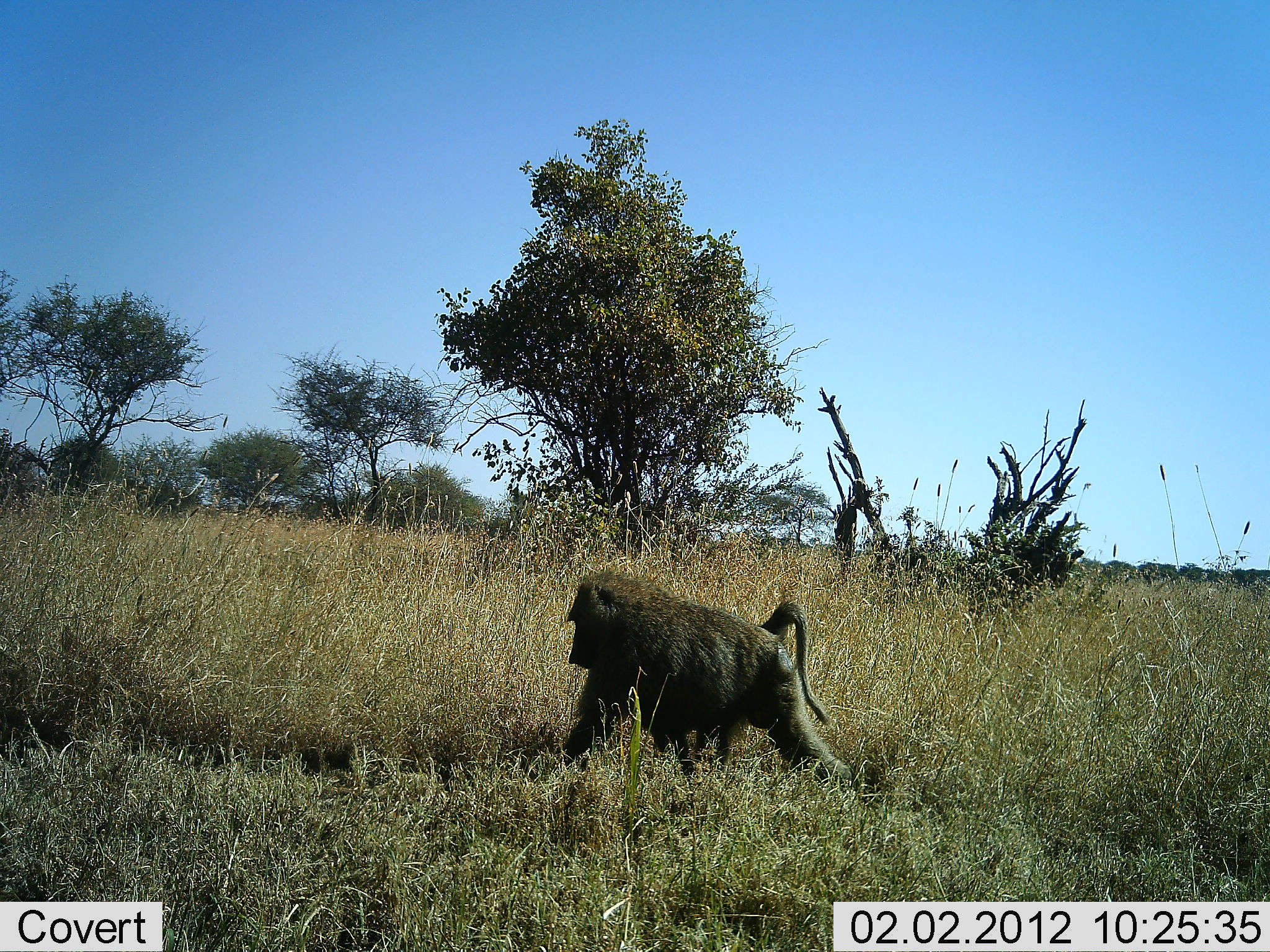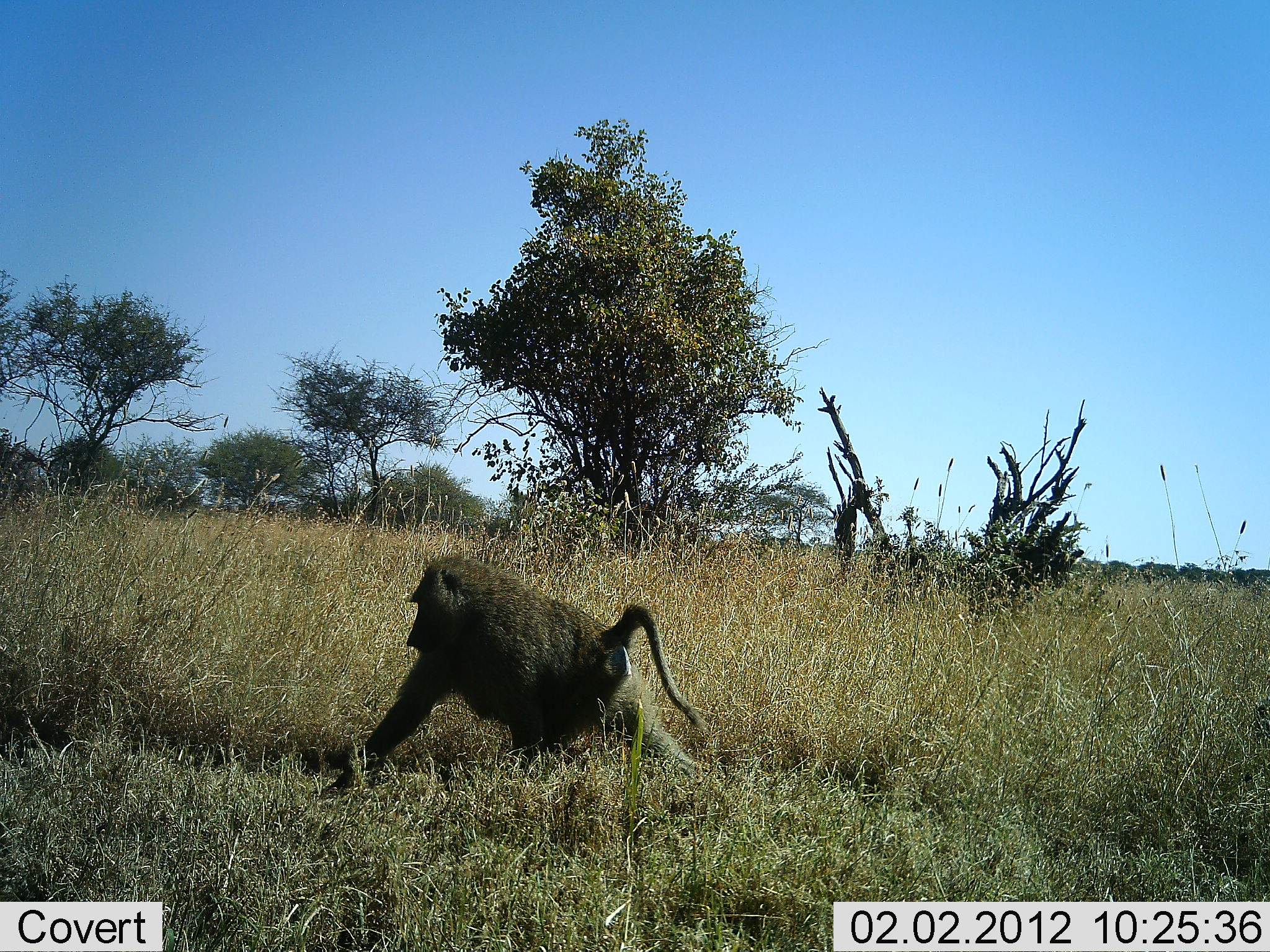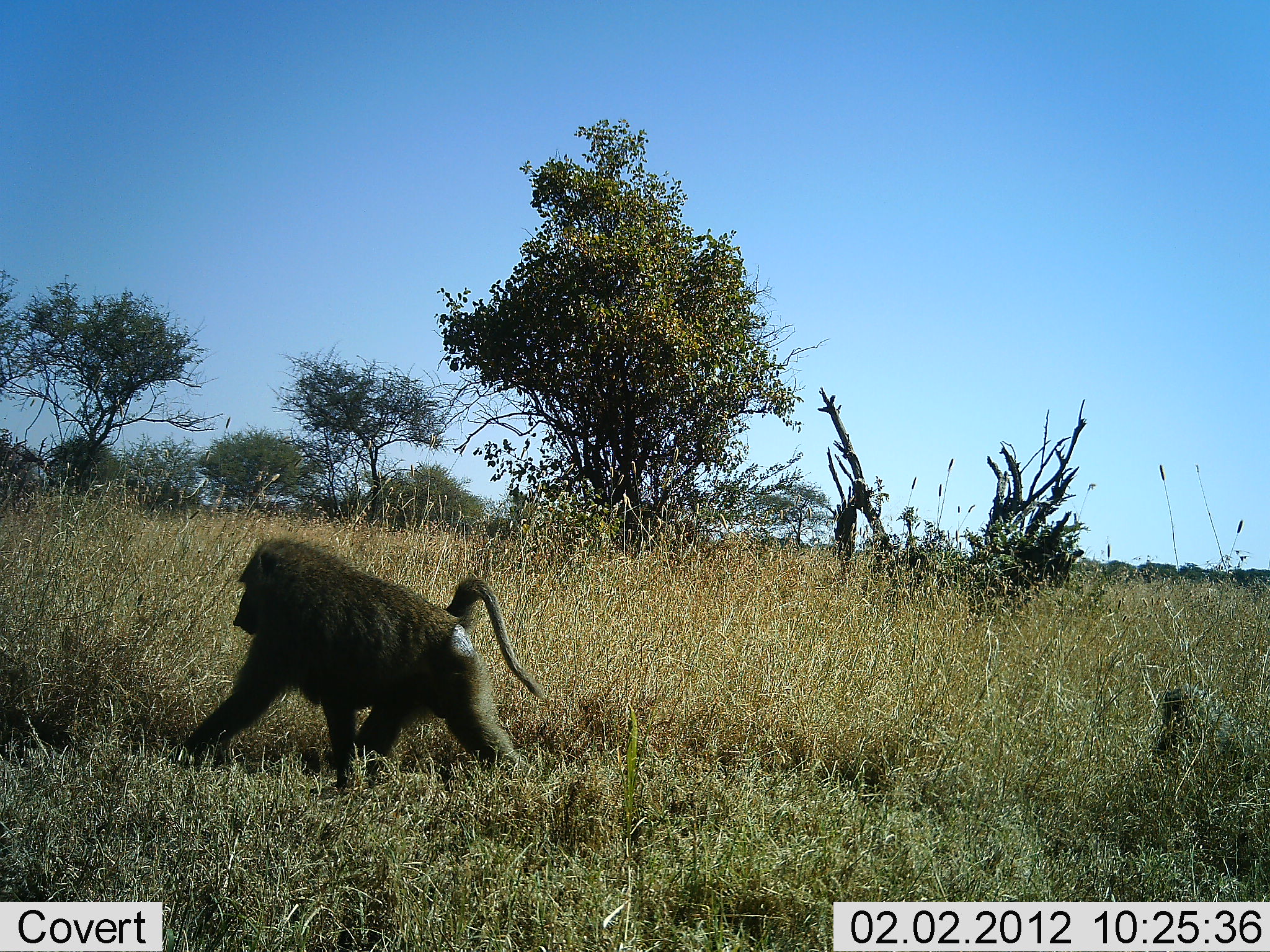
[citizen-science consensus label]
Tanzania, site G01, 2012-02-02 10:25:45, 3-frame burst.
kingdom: Animalia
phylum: Chordata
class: Mammalia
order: Primates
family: Cercopithecidae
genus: Papio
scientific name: Papio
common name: baboon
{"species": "baboon (Papio)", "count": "2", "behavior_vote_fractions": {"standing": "0%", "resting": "0%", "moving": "100%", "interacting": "7%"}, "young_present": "43%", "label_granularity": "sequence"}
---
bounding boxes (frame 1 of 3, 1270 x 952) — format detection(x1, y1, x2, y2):
animal: detection(560, 569, 854, 792)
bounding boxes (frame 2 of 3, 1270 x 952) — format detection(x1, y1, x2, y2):
animal: detection(314, 554, 709, 798)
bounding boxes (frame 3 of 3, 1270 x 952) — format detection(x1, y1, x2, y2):
animal: detection(182, 538, 544, 805)